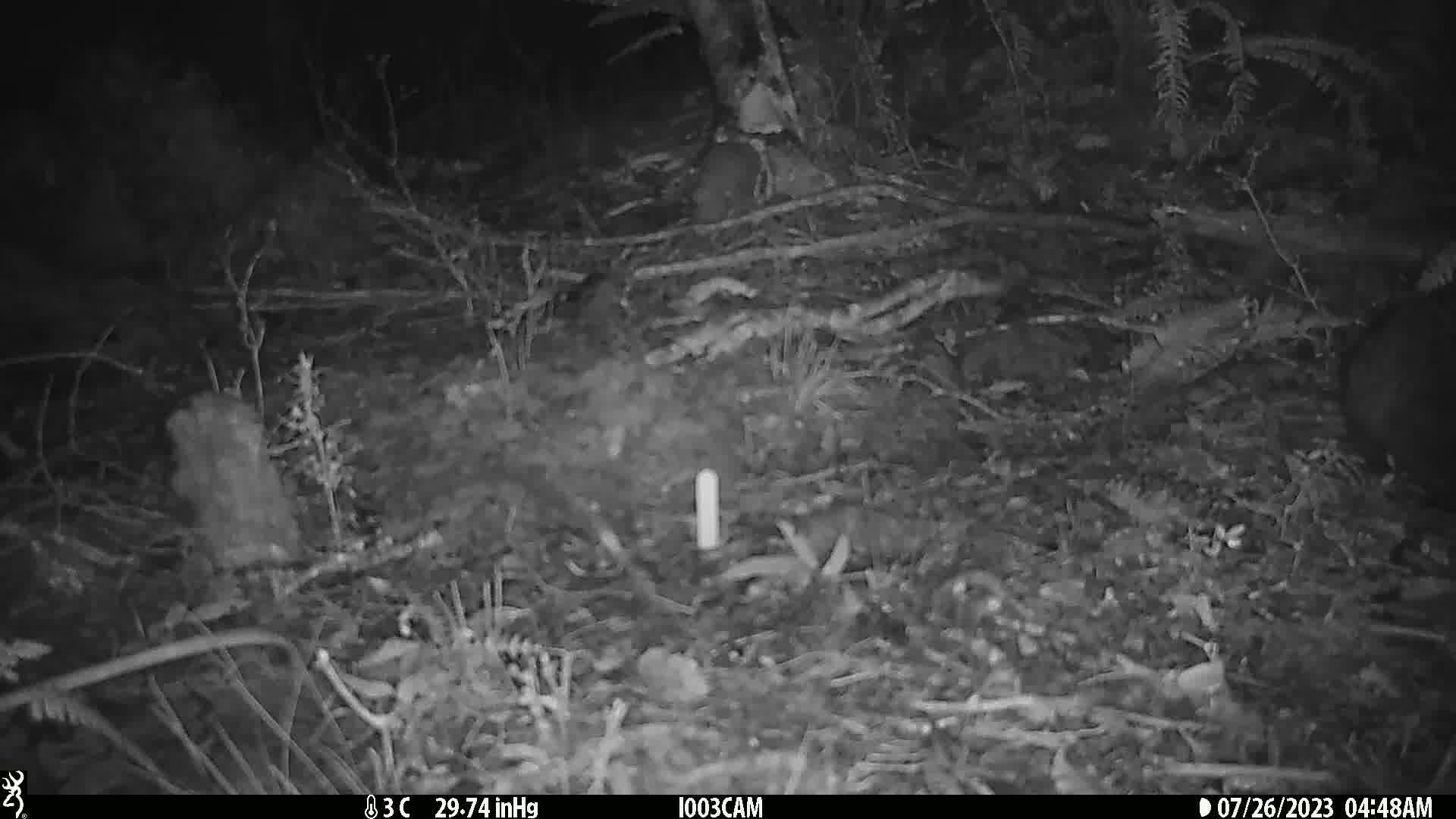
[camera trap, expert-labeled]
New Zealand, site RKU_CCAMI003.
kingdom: Animalia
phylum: Chordata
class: Mammalia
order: Diprotodontia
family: Phalangeridae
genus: Trichosurus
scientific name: Trichosurus vulpecula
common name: common brushtail possum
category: possum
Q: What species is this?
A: Possum (common brushtail possum) (Trichosurus vulpecula).